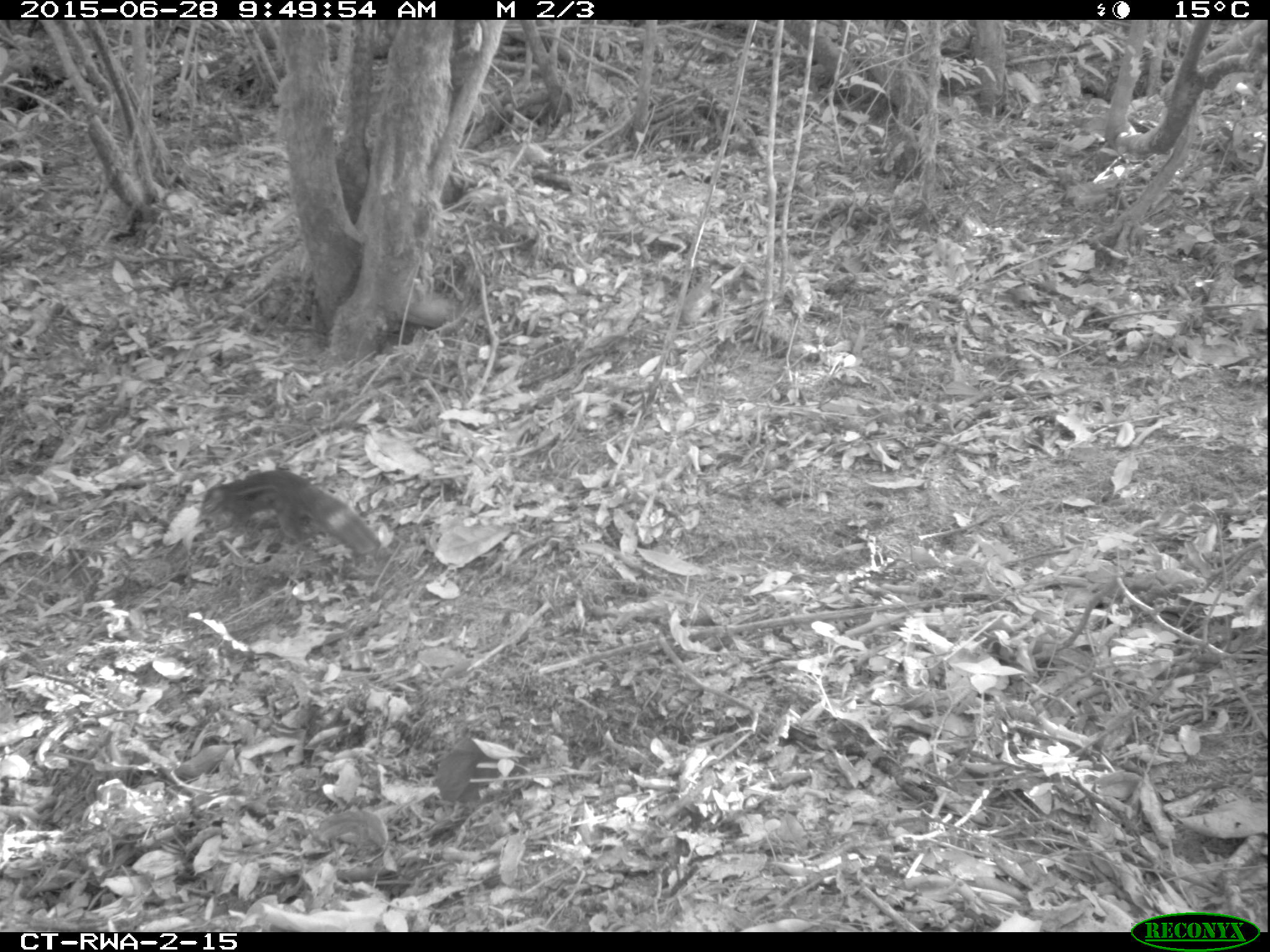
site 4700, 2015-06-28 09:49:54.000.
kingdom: Animalia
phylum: Chordata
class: Mammalia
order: Rodentia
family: Sciuridae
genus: Funisciurus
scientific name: Funisciurus pyrropus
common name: fire-footed rope squirrel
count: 1